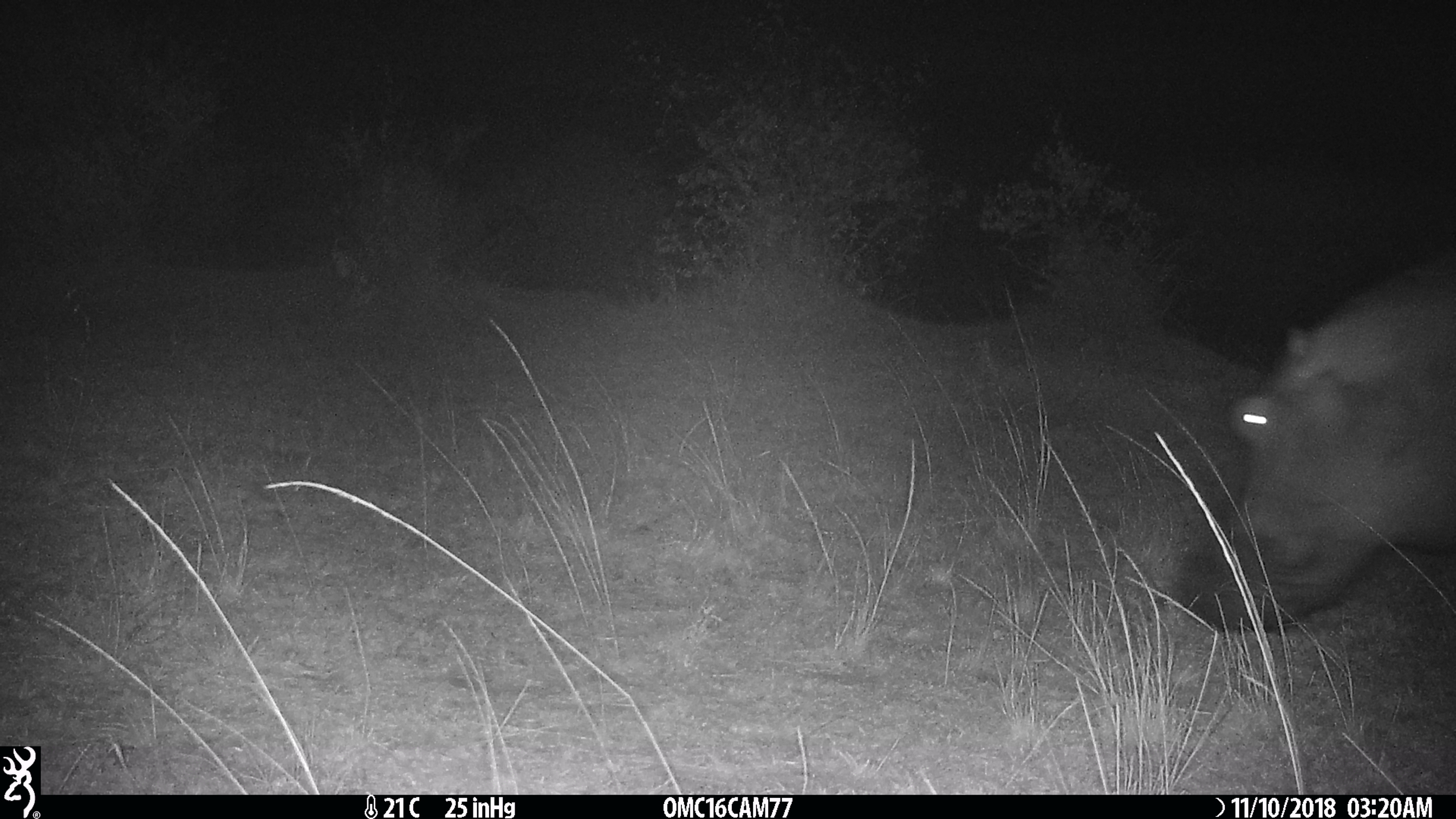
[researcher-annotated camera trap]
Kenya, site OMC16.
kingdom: Animalia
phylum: Chordata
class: Mammalia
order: Artiodactyla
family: Hippopotamidae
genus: Hippopotamus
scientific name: Hippopotamus amphibius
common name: hippopotamus